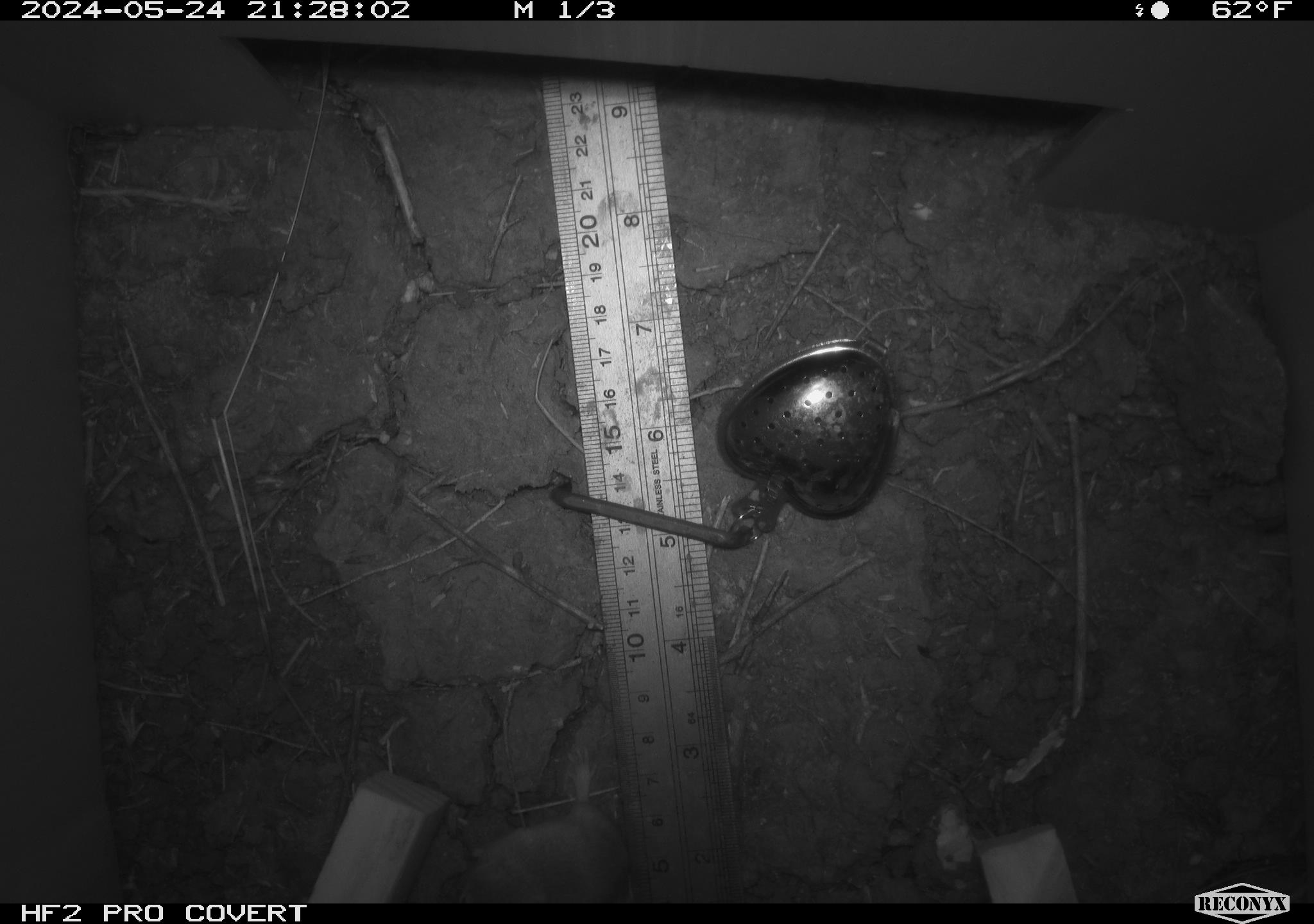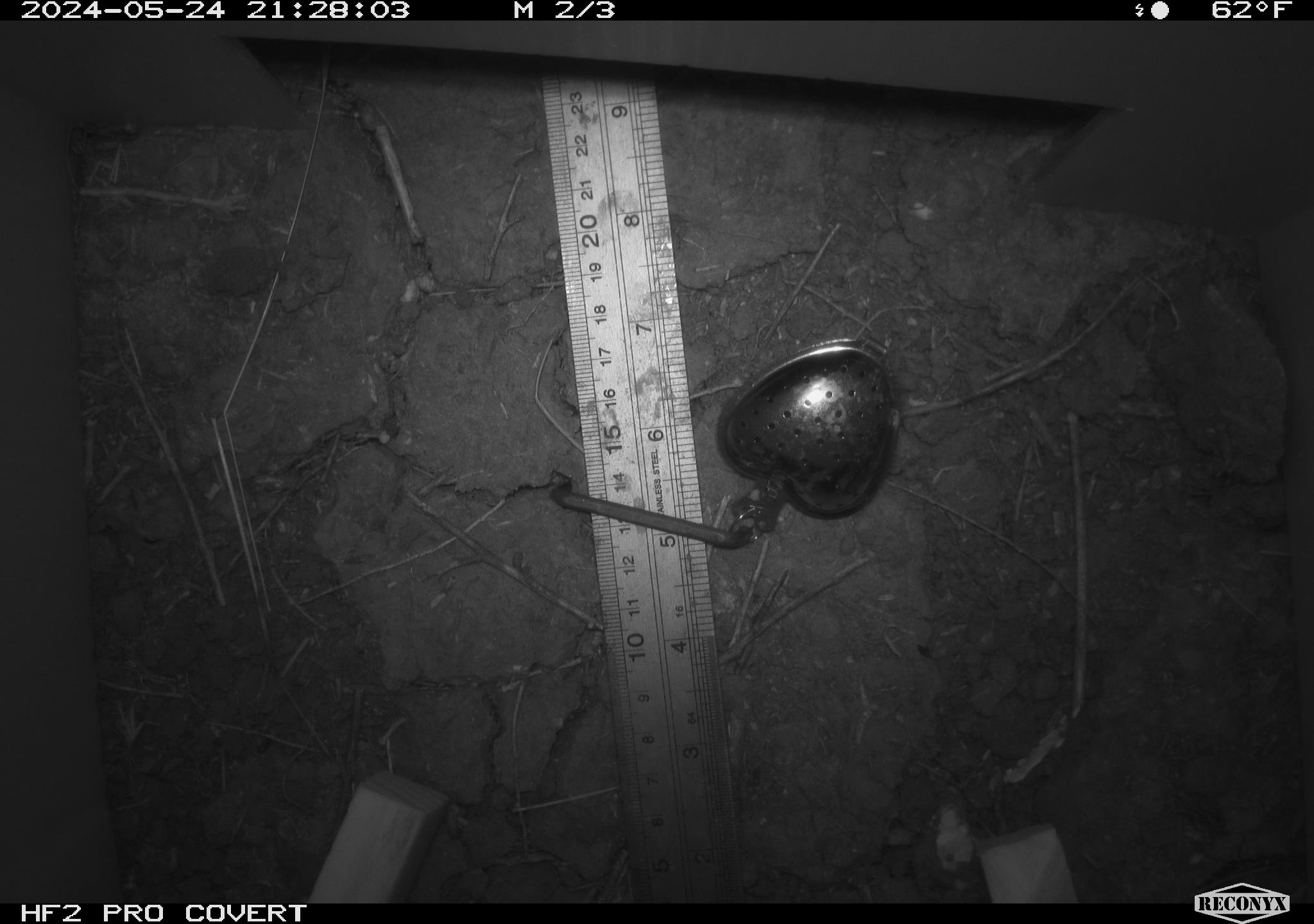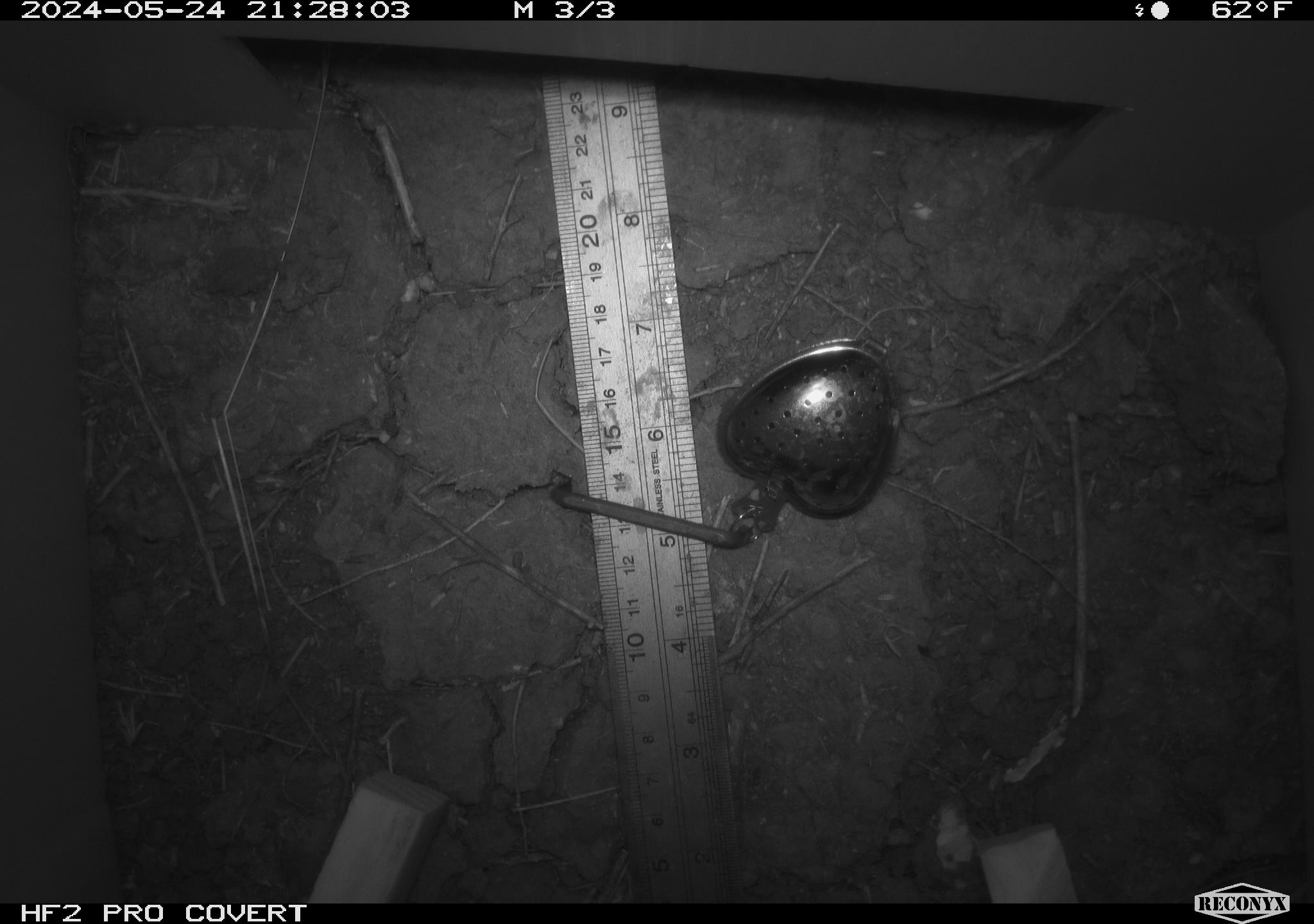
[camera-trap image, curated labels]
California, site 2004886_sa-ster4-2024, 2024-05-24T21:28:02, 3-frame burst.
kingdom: Animalia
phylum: Chordata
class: Mammalia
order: Rodentia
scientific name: Rodentia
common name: mouse species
Mouse species (Rodentia).